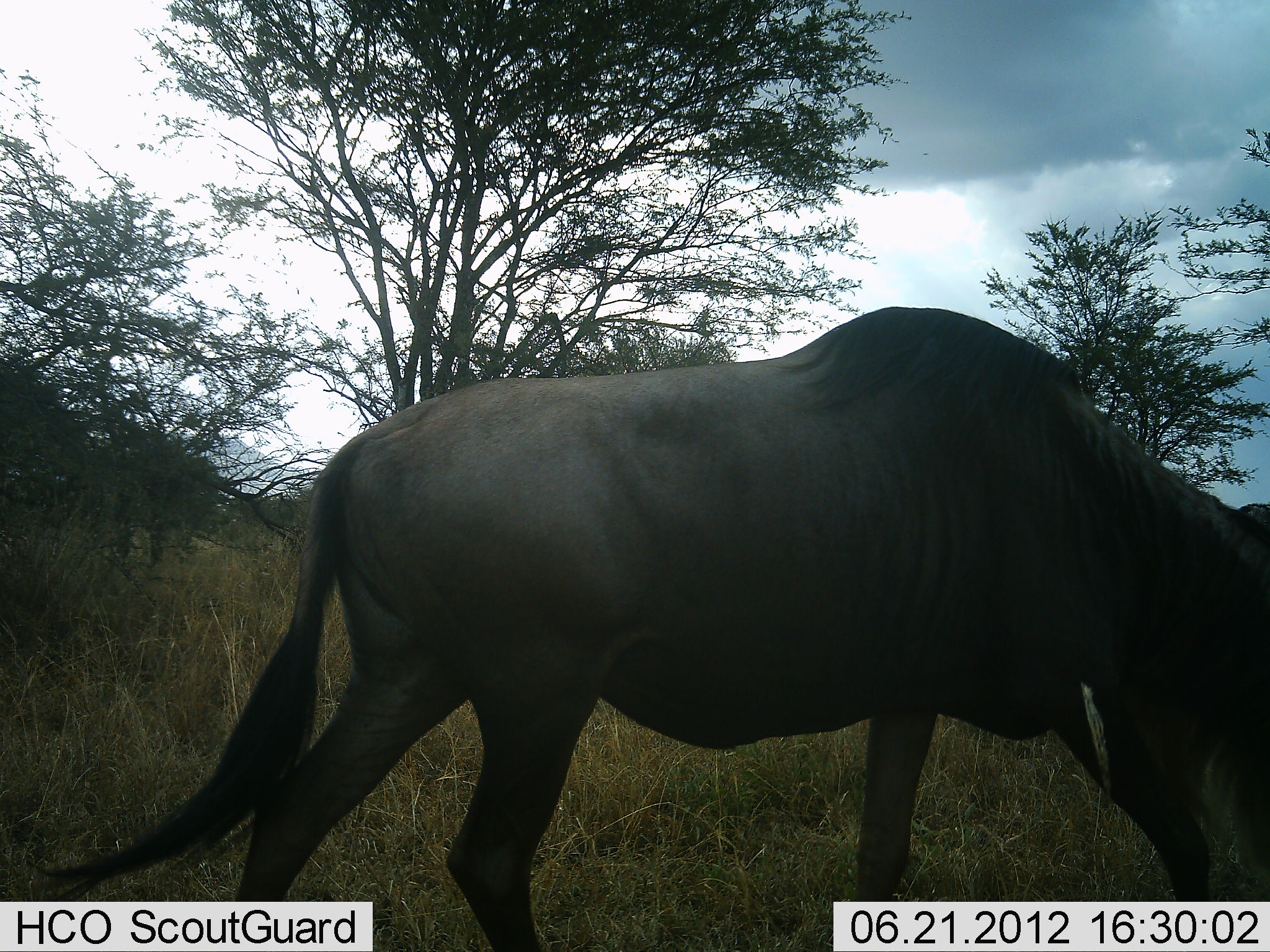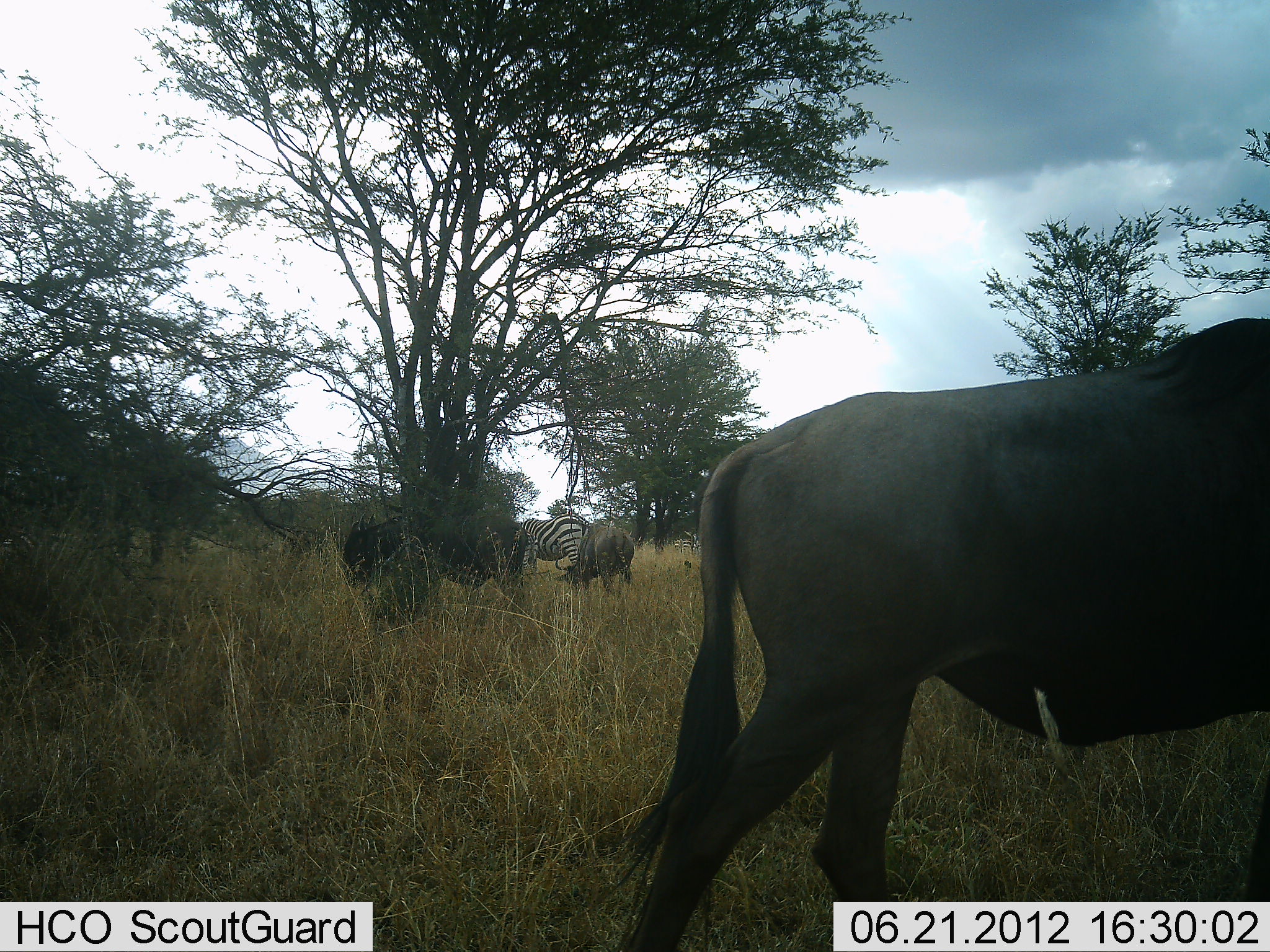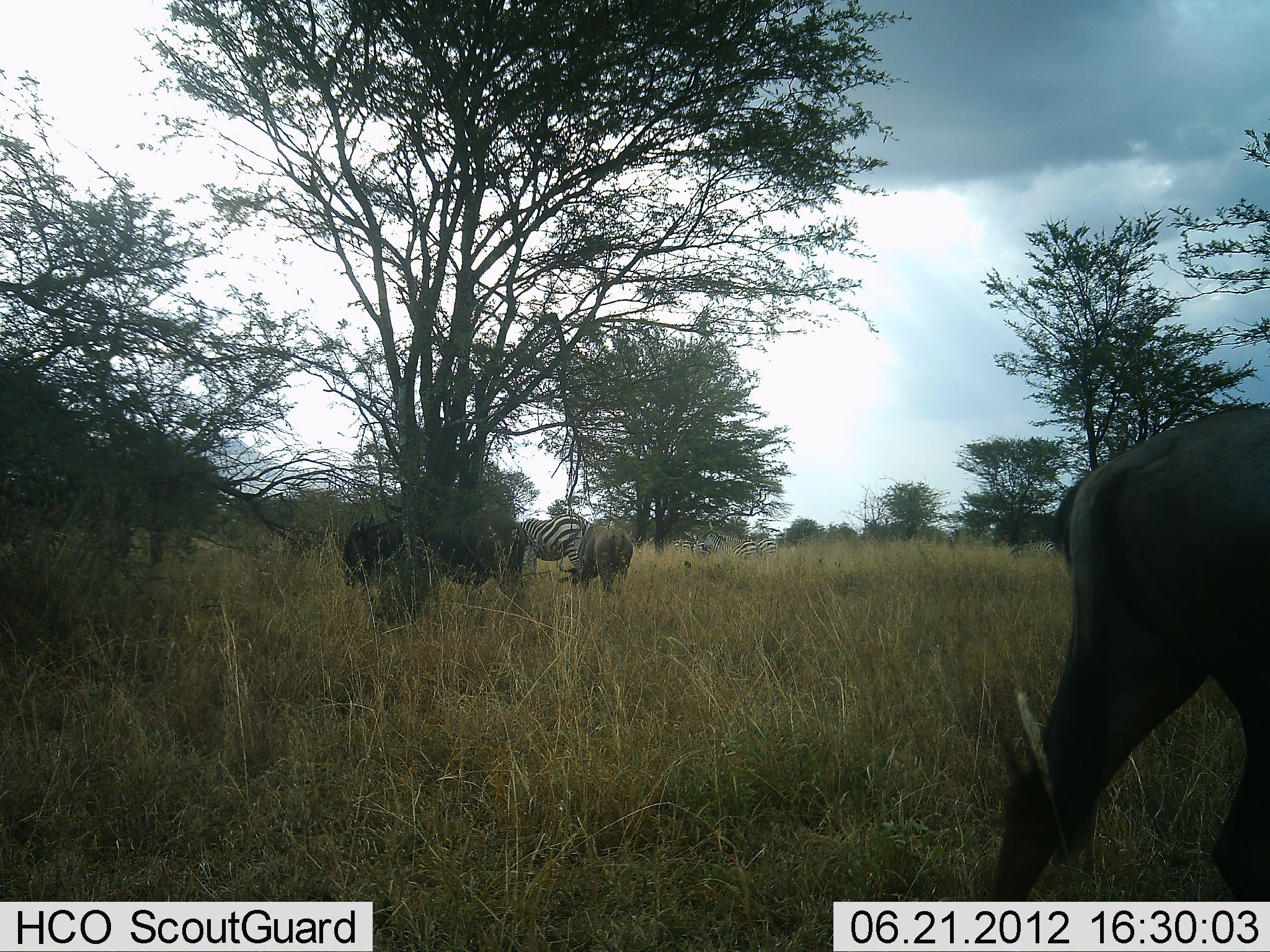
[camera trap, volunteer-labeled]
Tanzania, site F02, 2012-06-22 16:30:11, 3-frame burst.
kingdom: Animalia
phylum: Chordata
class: Mammalia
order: Artiodactyla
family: Bovidae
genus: Connochaetes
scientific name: Connochaetes taurinus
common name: blue wildebeest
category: wildebeest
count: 3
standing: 40%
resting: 0%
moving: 90%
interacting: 0%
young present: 0%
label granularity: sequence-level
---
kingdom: Animalia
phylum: Chordata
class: Mammalia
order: Perissodactyla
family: Equidae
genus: Equus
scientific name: Equus quagga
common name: plains zebra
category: zebra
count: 2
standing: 67%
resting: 0%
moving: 0%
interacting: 0%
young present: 0%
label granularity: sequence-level